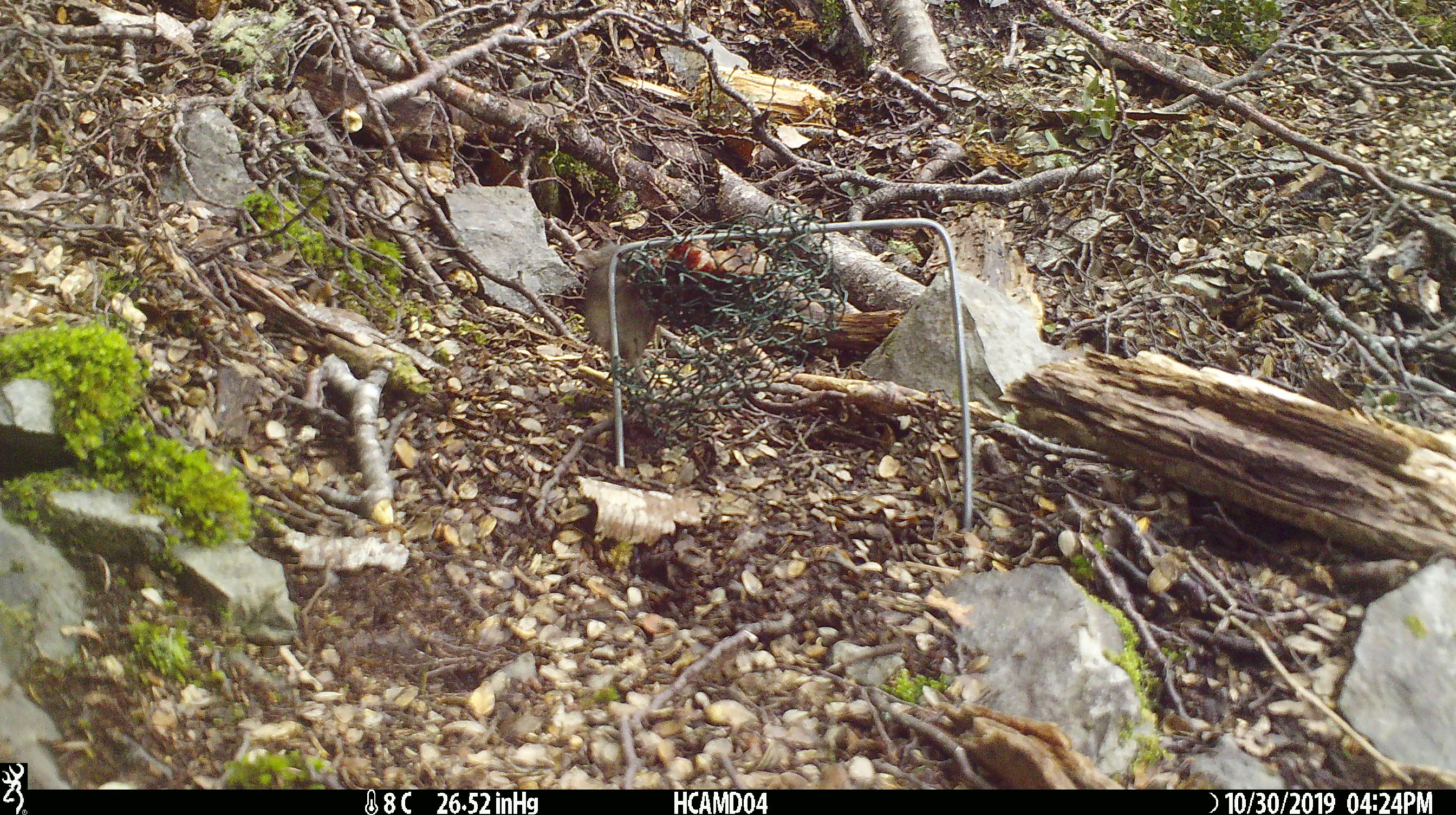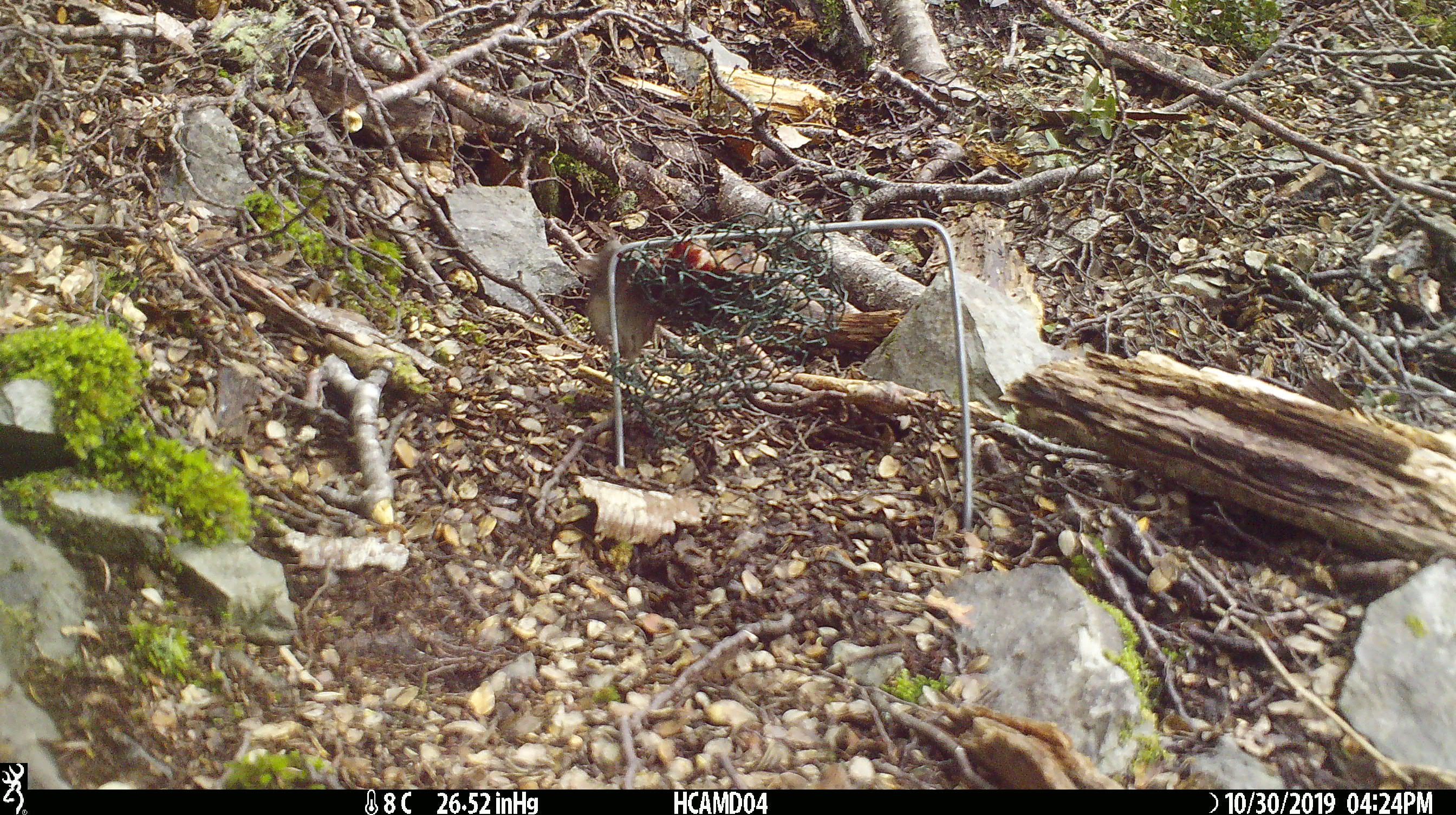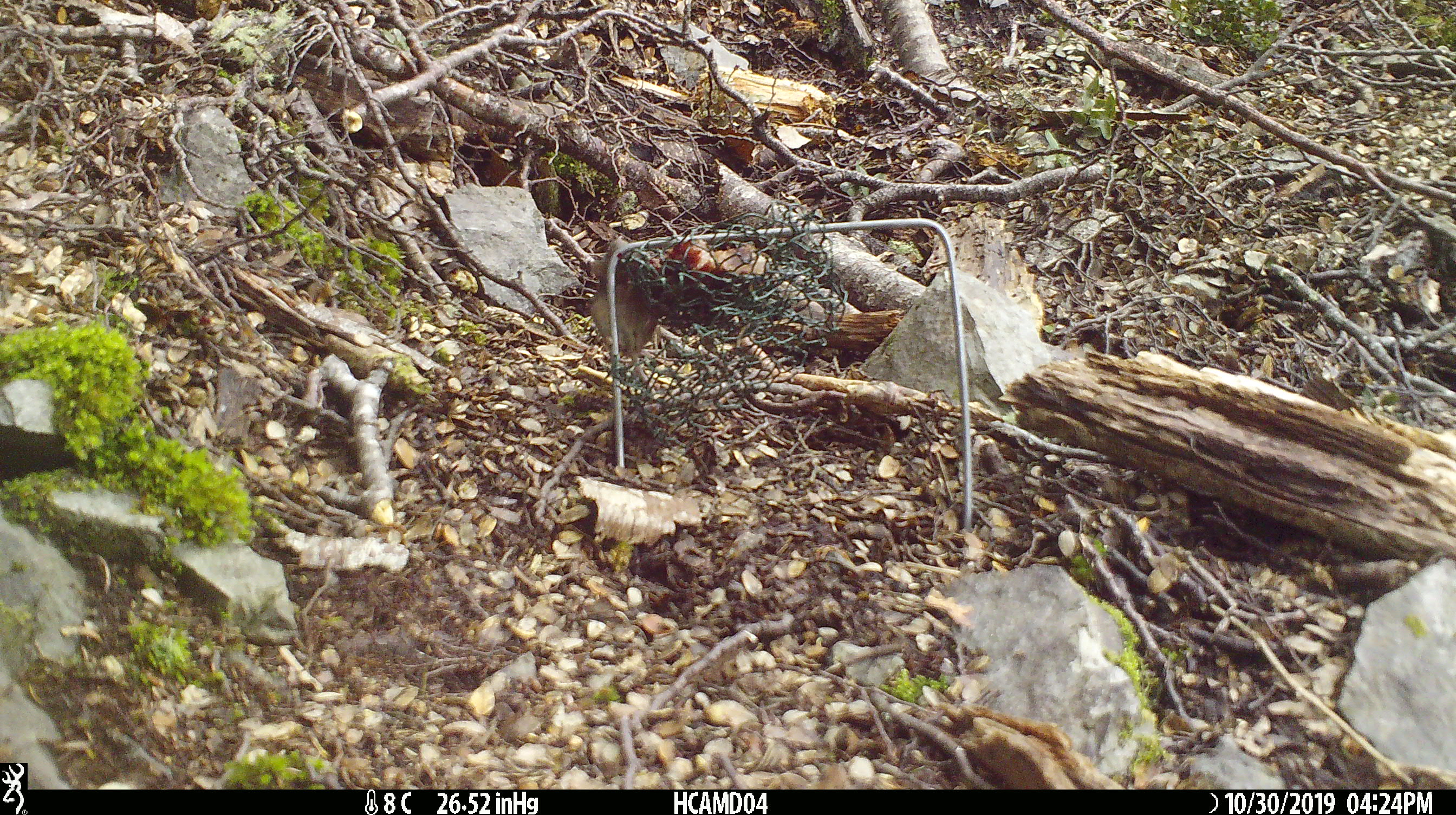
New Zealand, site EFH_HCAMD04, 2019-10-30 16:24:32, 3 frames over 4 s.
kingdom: Animalia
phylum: Chordata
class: Mammalia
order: Rodentia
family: Muridae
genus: Mus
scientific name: Mus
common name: mouse